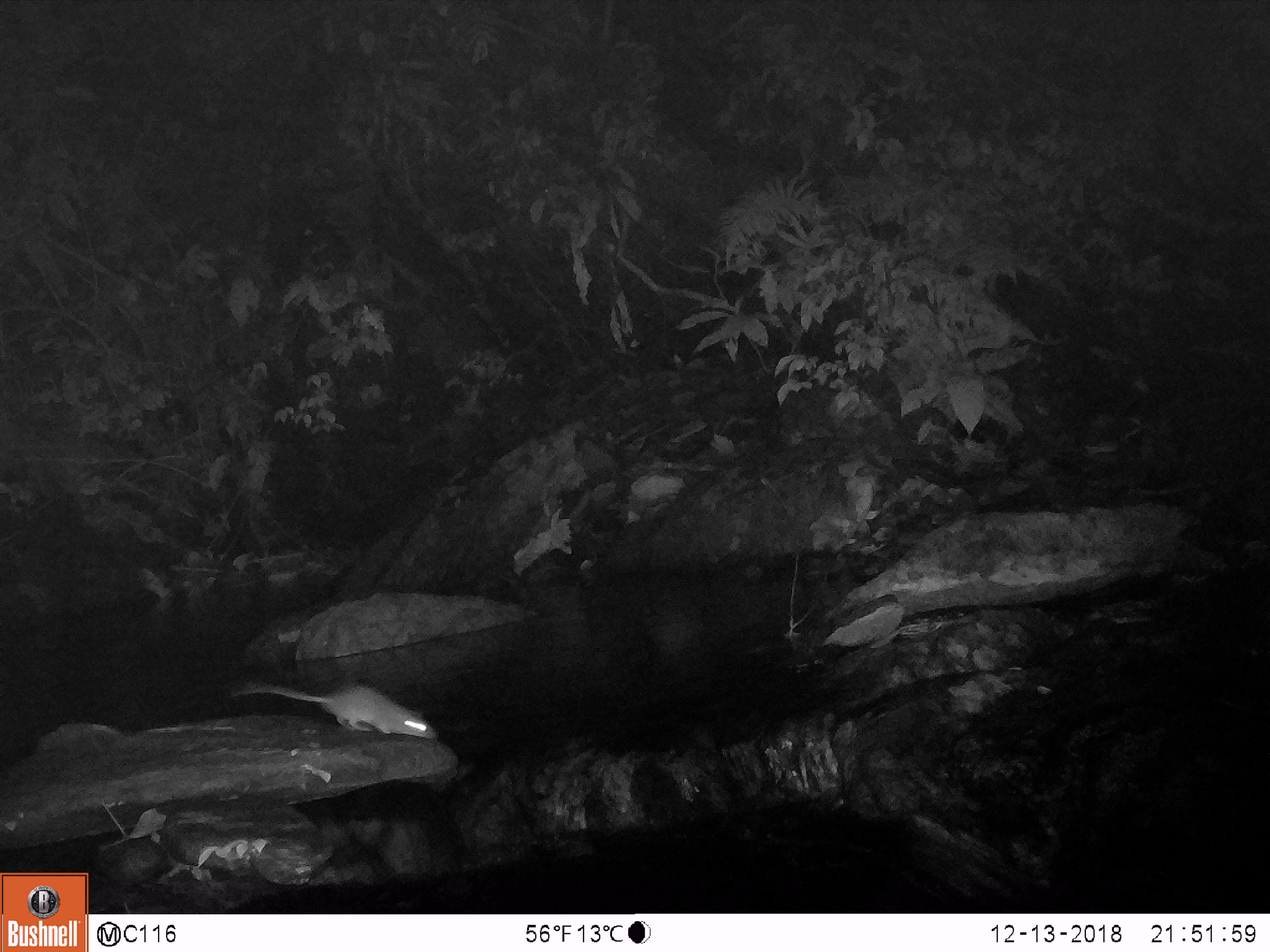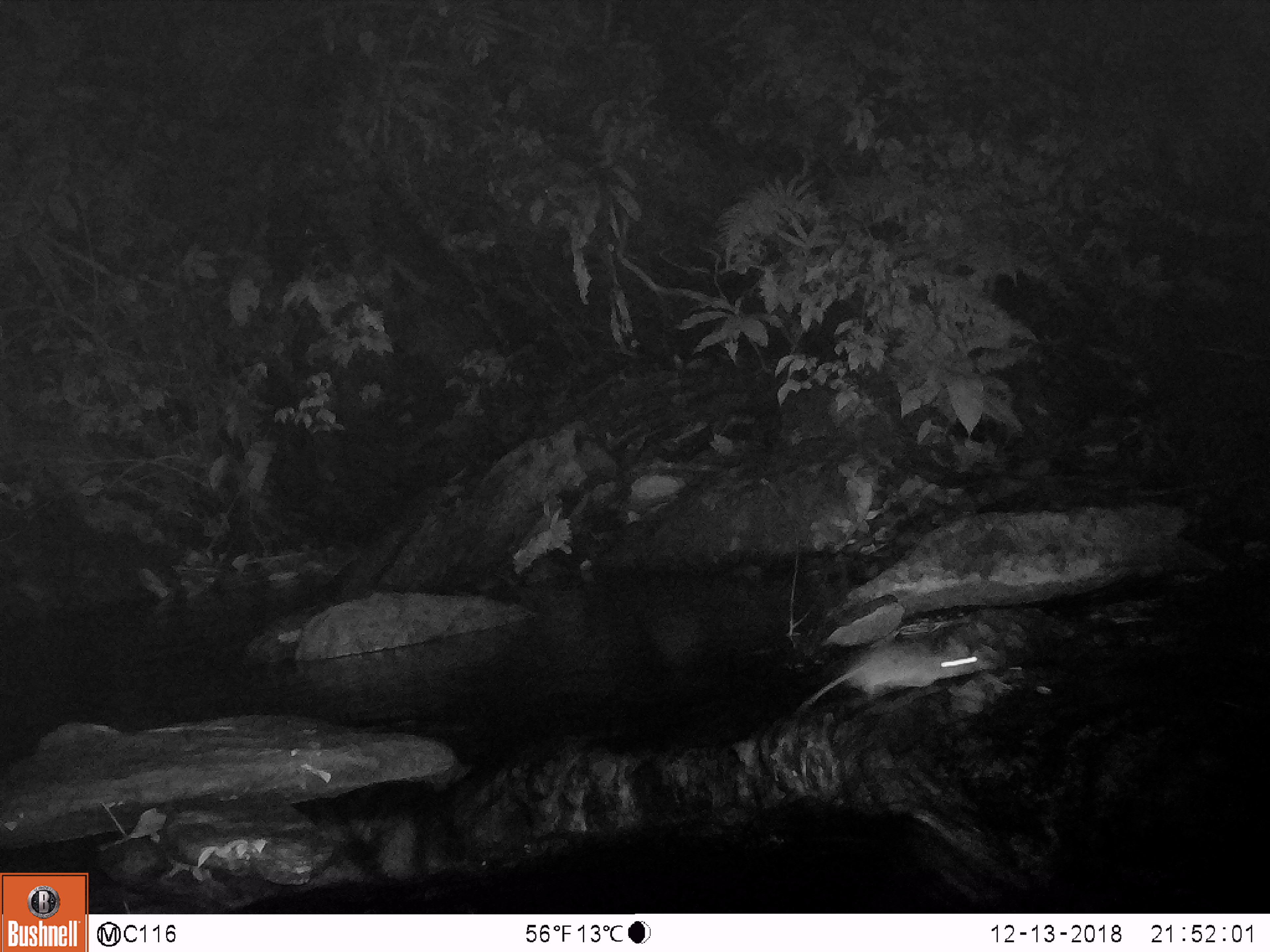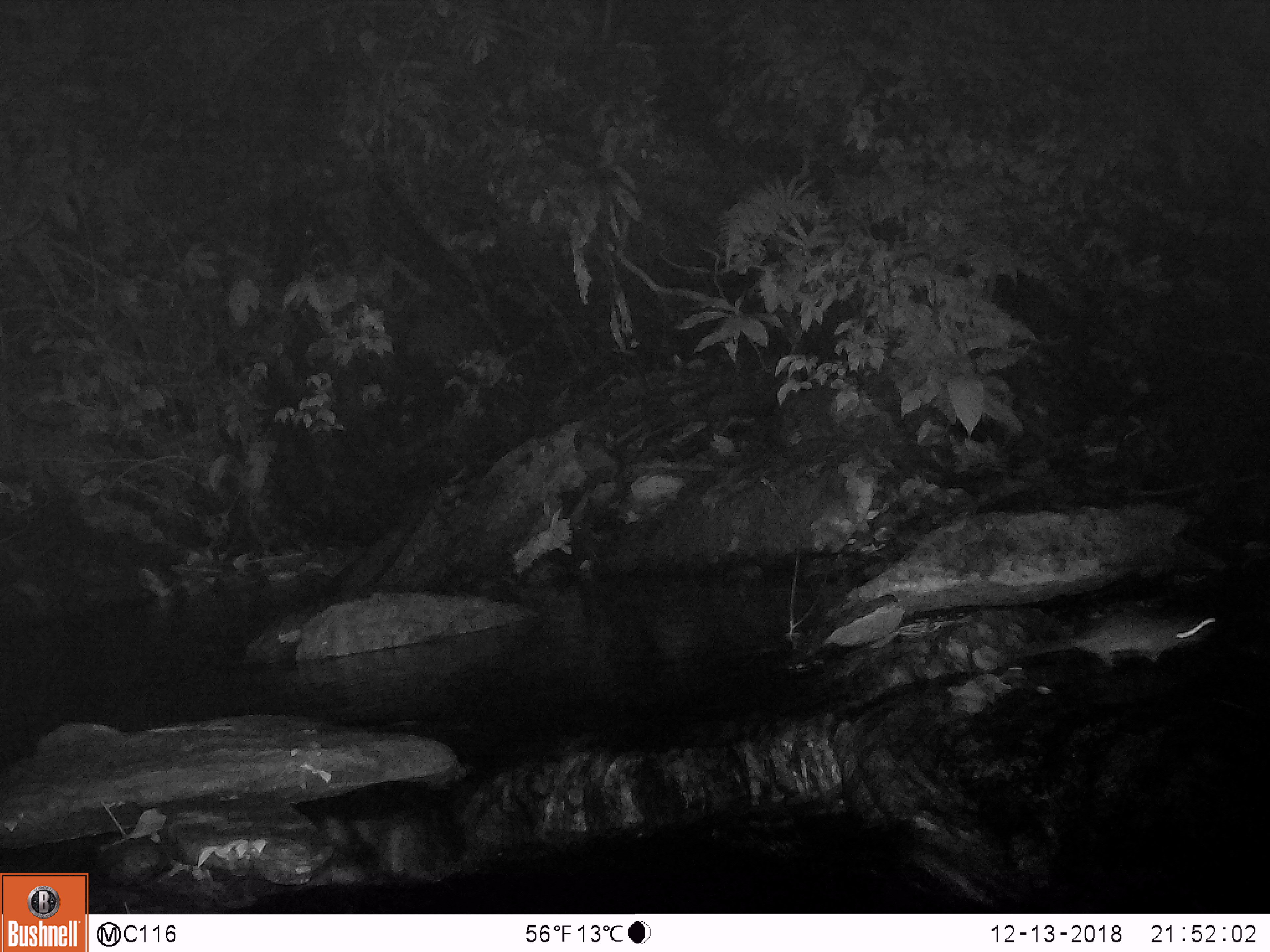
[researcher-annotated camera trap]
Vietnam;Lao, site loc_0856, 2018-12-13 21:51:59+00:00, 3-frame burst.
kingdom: Animalia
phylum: Chordata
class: Mammalia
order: Rodentia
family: Muridae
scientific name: Muridae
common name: old-world mice and rats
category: unidentified murid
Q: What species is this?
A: Unidentified murid (old-world mice and rats) (Muridae).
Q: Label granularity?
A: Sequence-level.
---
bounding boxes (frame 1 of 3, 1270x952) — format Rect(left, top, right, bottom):
unidentified murid: Rect(232, 681, 438, 740)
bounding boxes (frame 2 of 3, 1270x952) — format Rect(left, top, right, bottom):
unidentified murid: Rect(794, 640, 1004, 713)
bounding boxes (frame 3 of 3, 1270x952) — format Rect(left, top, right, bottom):
unidentified murid: Rect(1012, 609, 1217, 668)